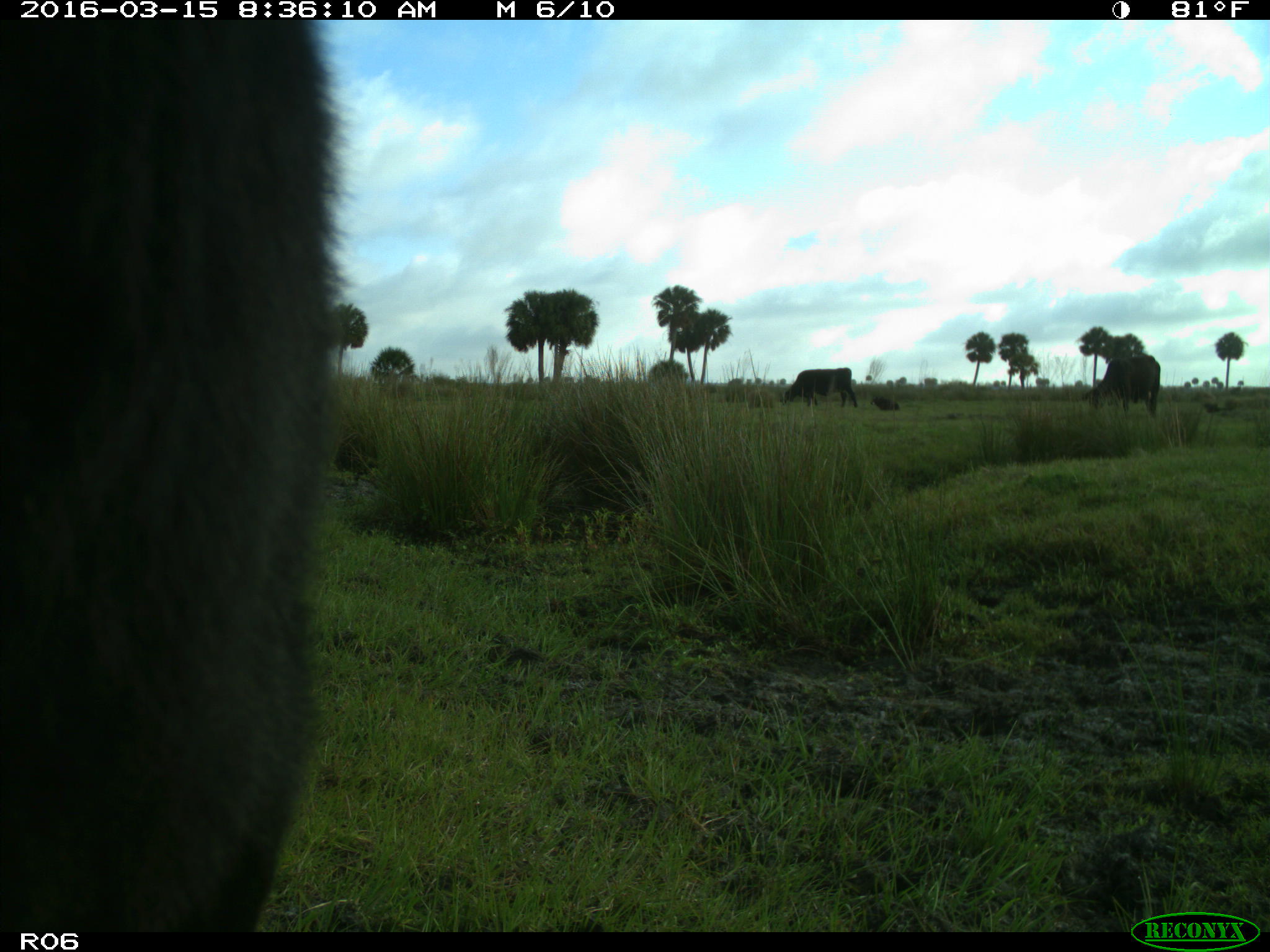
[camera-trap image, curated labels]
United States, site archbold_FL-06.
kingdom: Animalia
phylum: Chordata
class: Mammalia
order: Artiodactyla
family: Bovidae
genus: Bos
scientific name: Bos taurus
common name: domestic cow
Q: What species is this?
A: Bos taurus (domestic cow).